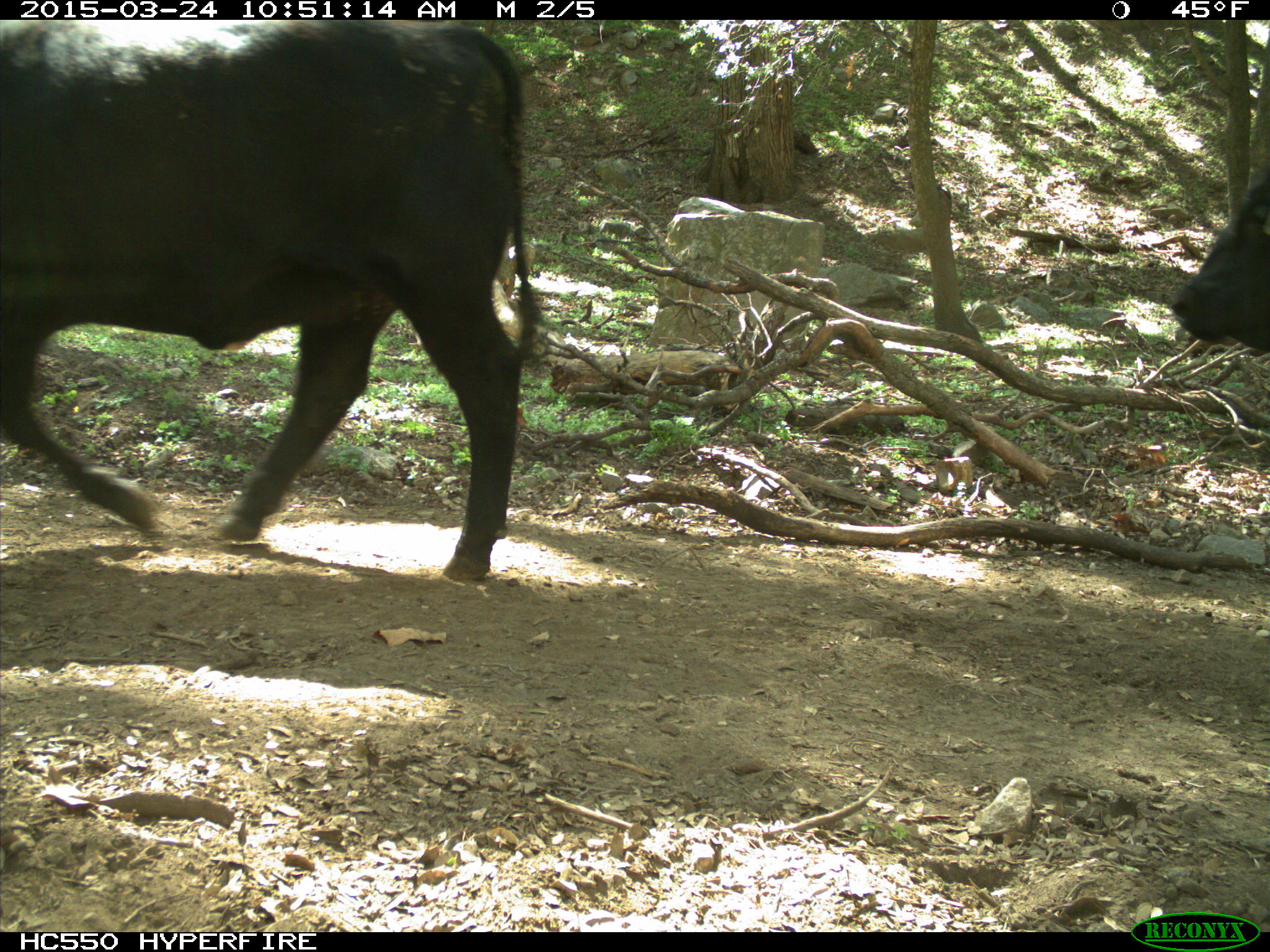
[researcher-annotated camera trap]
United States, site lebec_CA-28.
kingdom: Animalia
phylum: Chordata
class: Mammalia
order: Artiodactyla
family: Bovidae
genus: Bos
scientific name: Bos taurus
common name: domestic cow